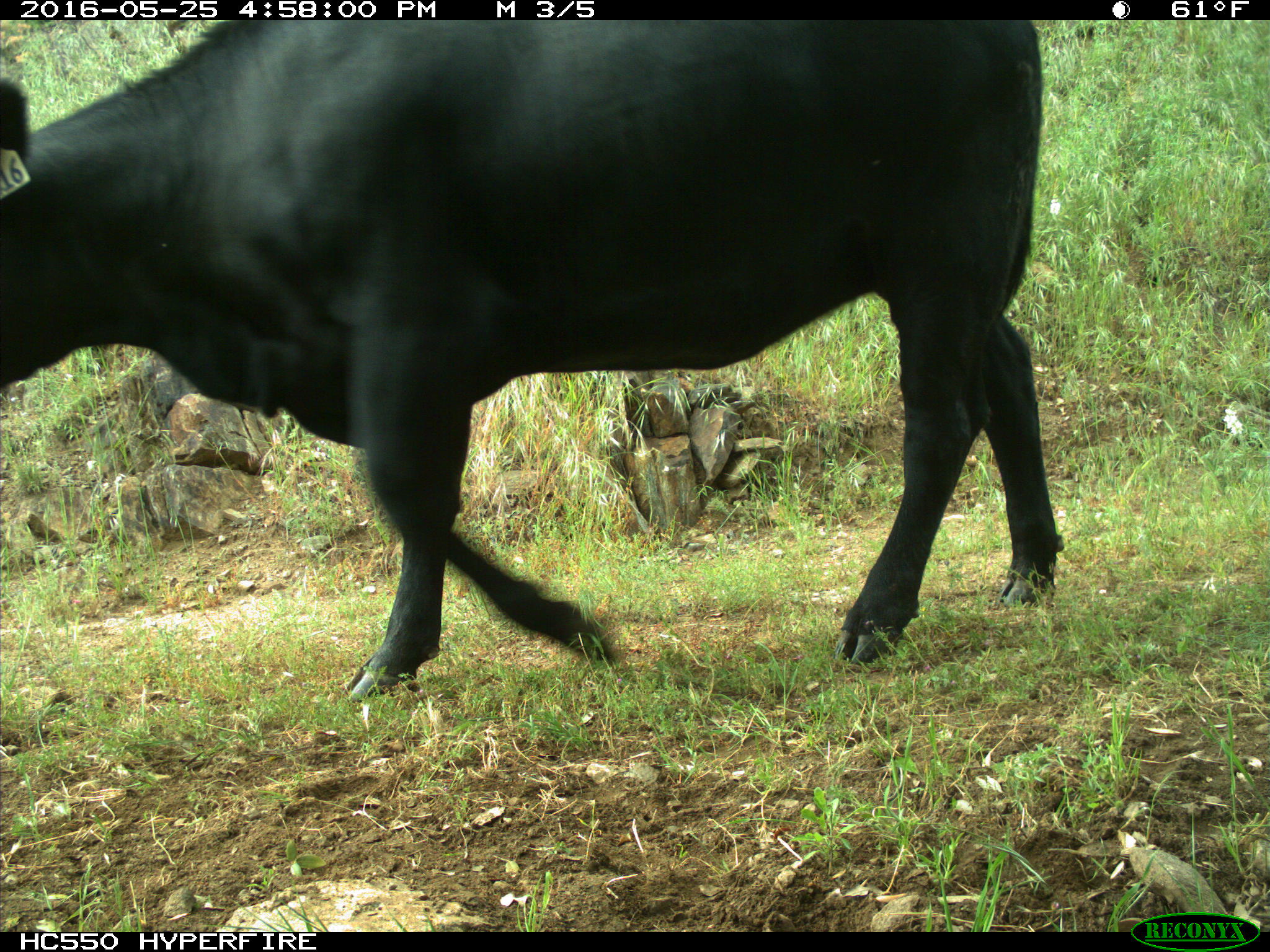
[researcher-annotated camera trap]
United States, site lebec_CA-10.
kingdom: Animalia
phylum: Chordata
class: Mammalia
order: Artiodactyla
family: Bovidae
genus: Bos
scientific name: Bos taurus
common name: domestic cow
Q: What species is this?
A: Bos taurus (domestic cow).